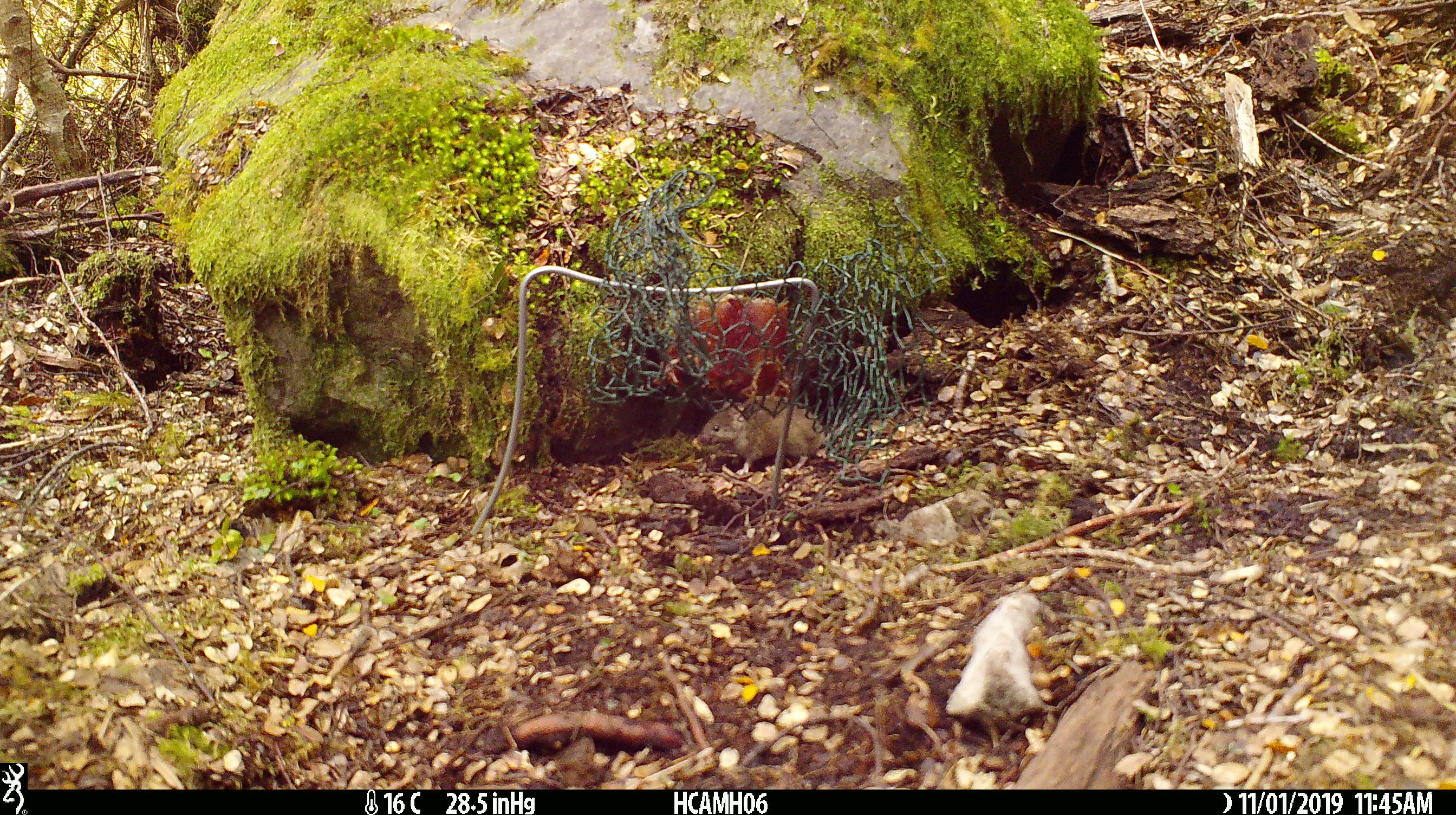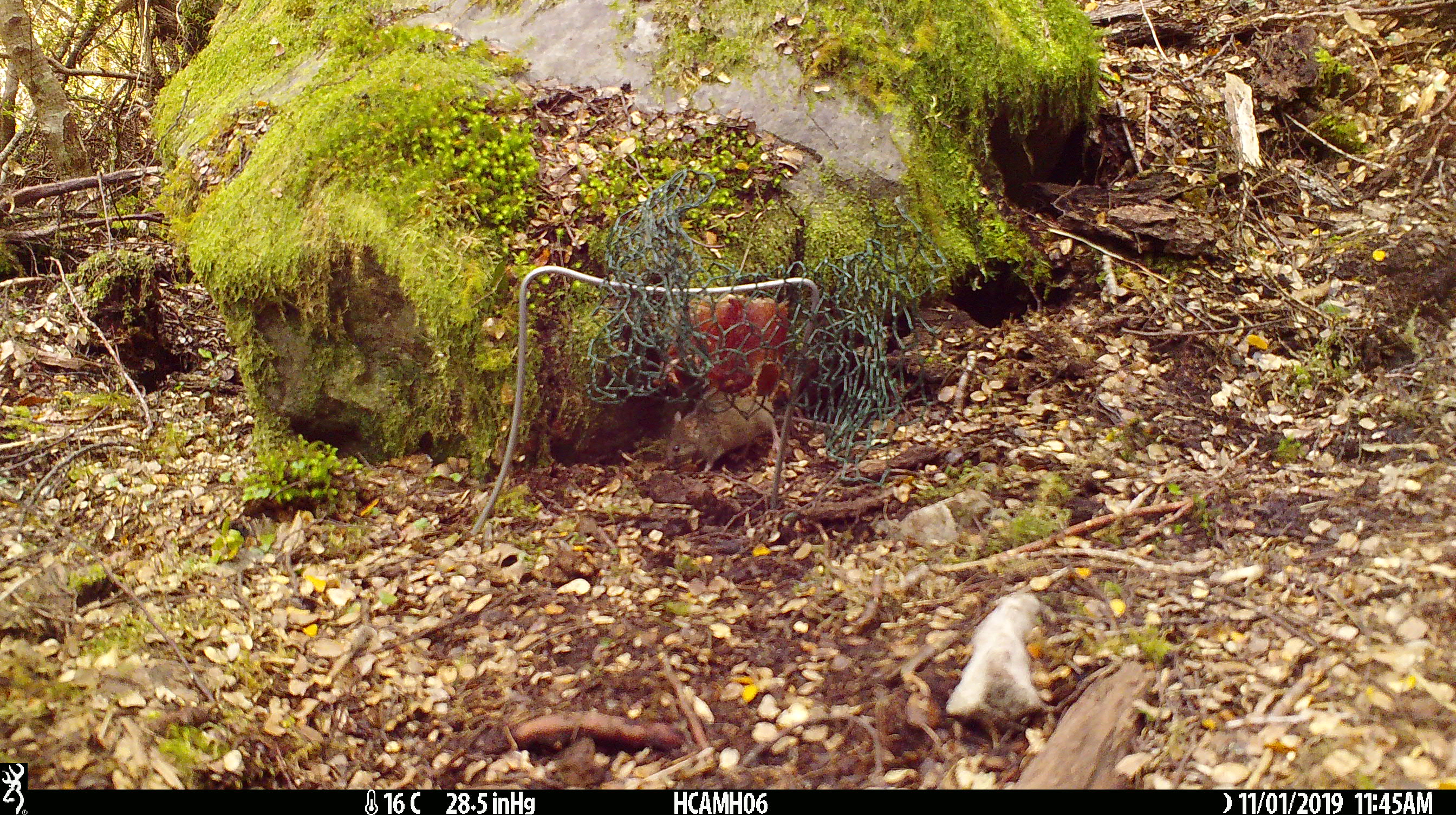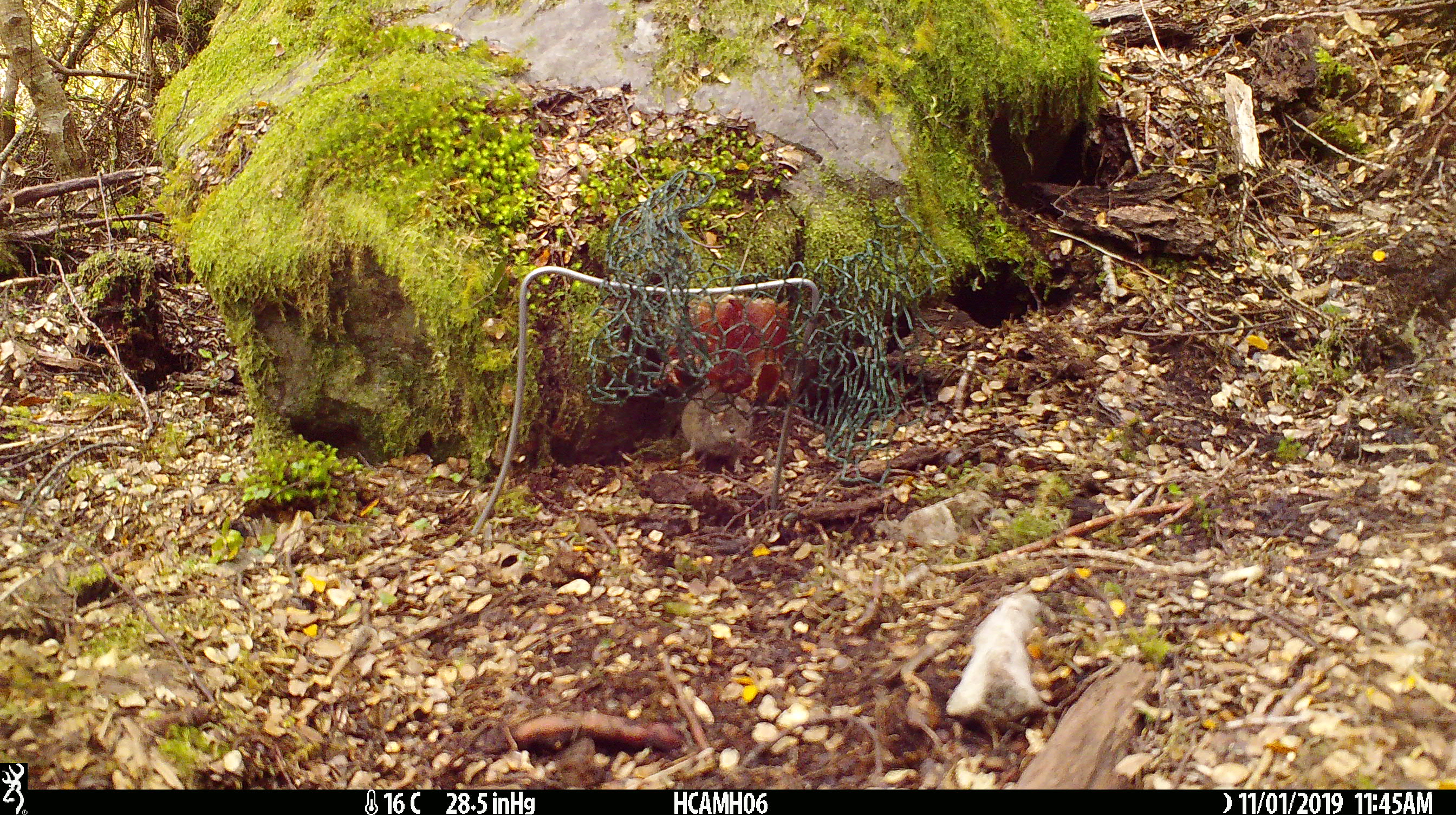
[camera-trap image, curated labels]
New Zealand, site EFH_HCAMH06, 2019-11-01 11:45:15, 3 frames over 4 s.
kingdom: Animalia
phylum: Chordata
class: Mammalia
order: Rodentia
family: Muridae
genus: Mus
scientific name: Mus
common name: mouse